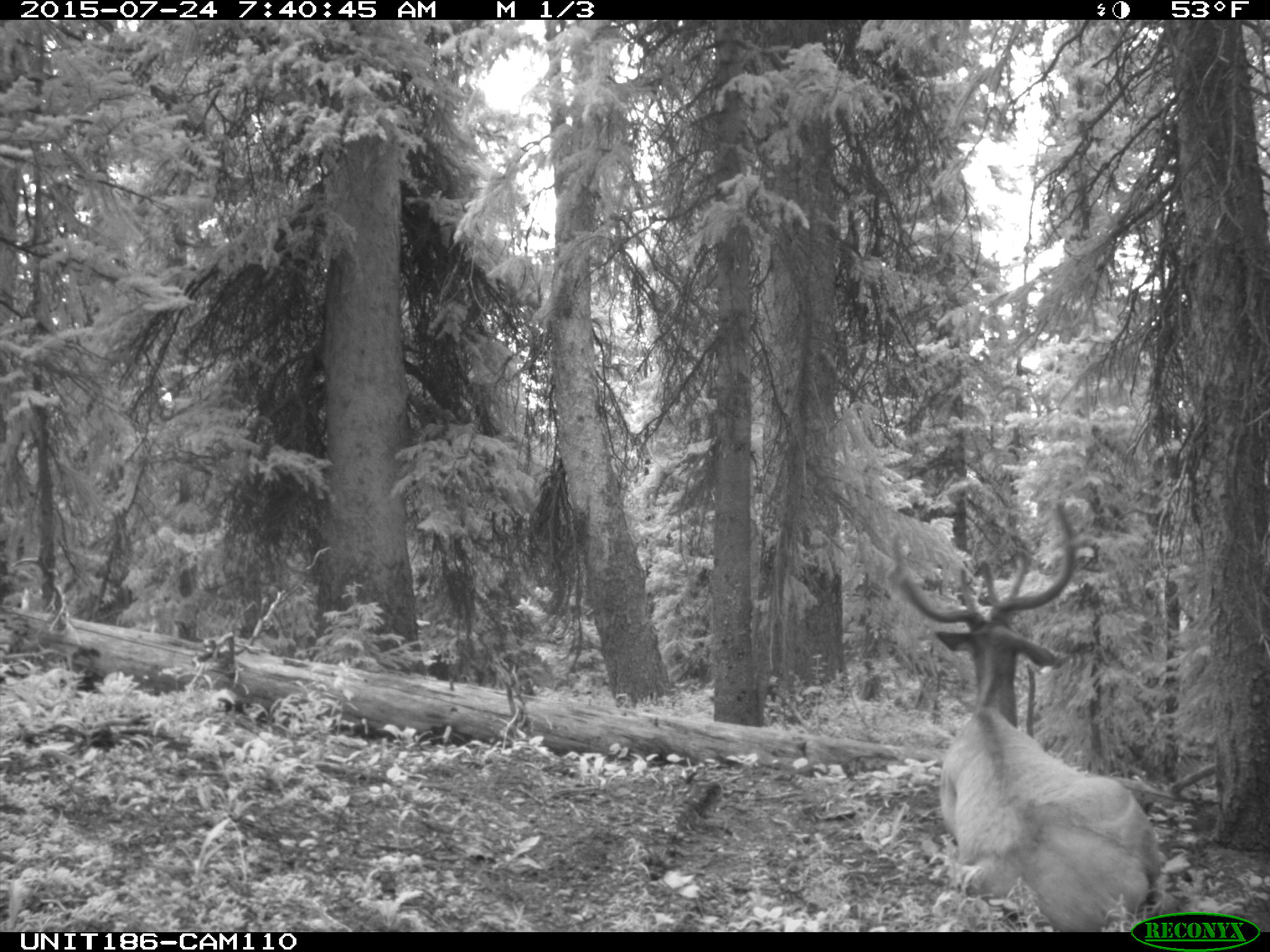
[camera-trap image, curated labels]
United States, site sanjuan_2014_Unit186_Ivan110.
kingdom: Animalia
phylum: Chordata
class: Mammalia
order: Artiodactyla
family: Cervidae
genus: Cervus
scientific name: Cervus elaphus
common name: red deer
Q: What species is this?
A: Cervus elaphus (red deer).